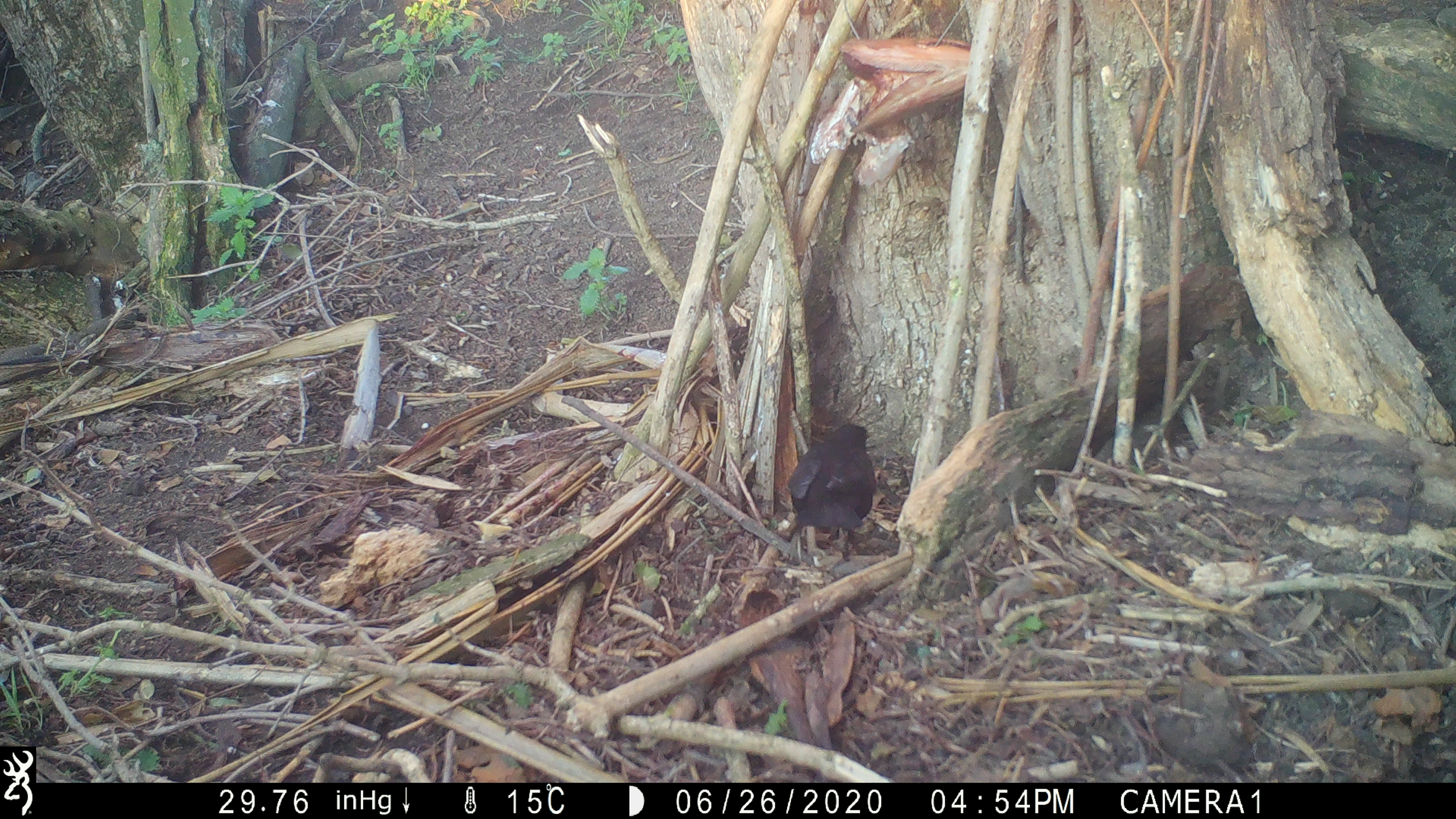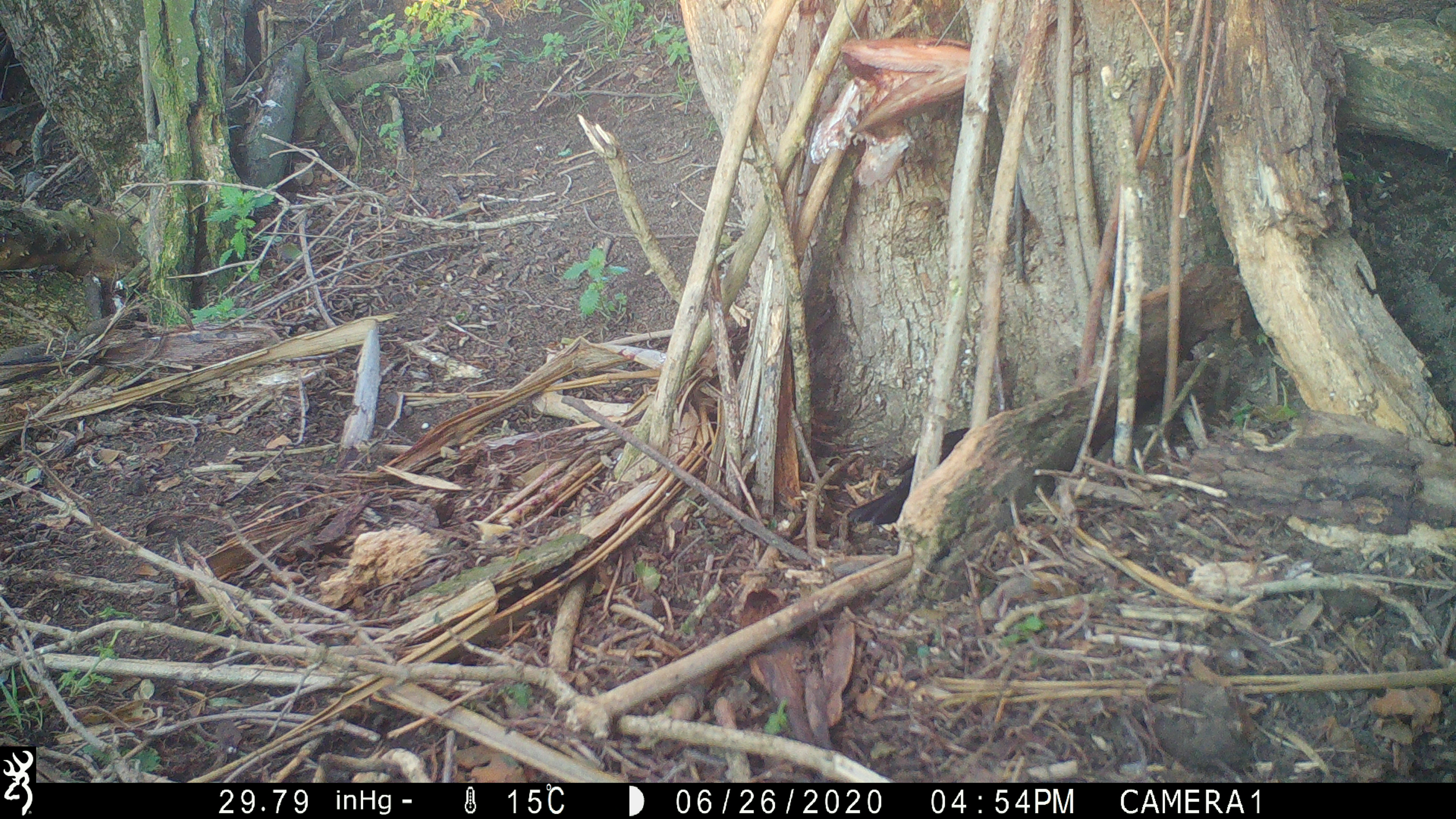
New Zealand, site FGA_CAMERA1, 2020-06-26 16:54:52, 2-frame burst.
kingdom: Animalia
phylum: Chordata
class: Aves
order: Passeriformes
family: Turdidae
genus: Turdus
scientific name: Turdus merula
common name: eurasian blackbird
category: blackbird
Blackbird (eurasian blackbird) (Turdus merula).